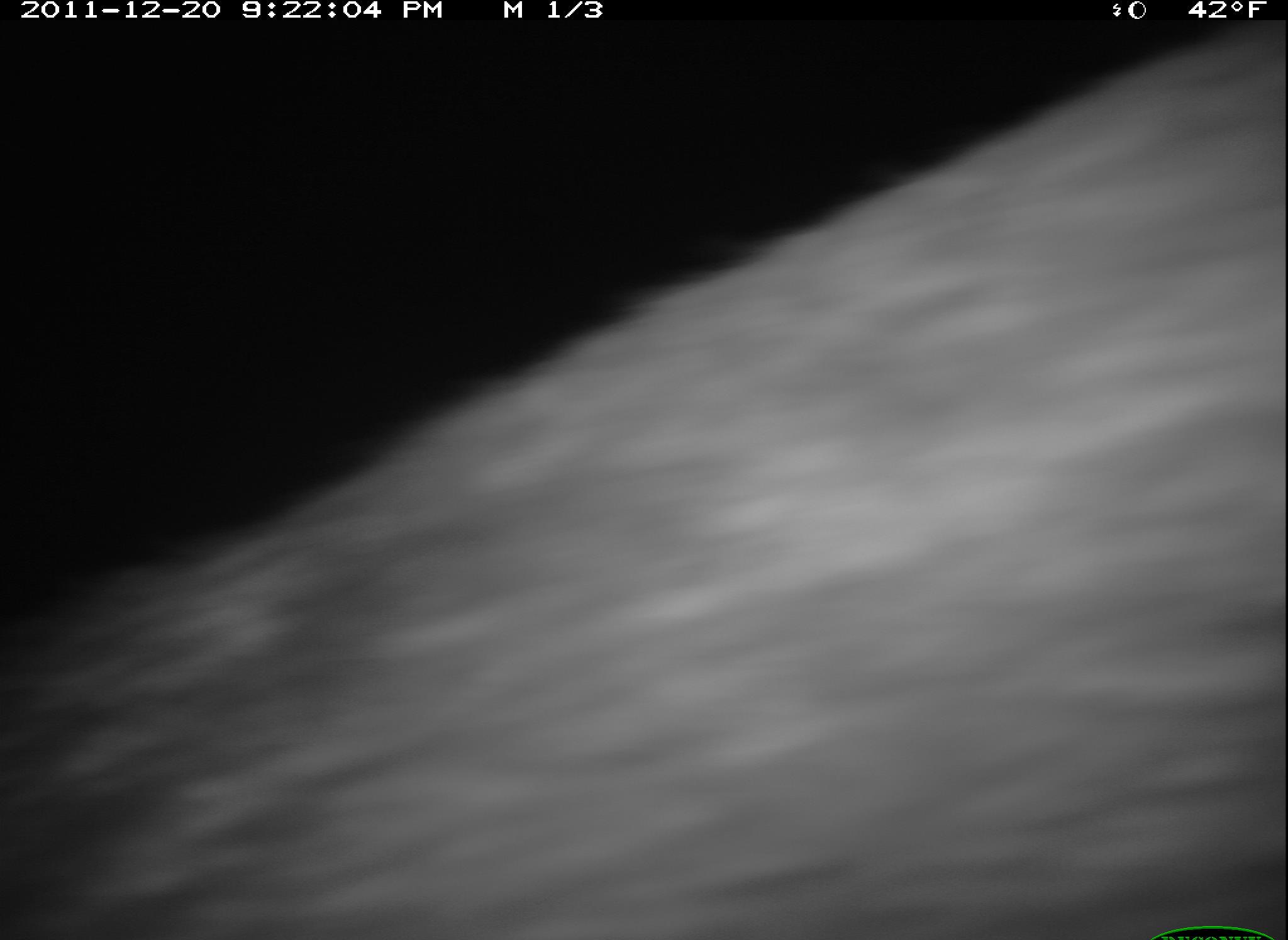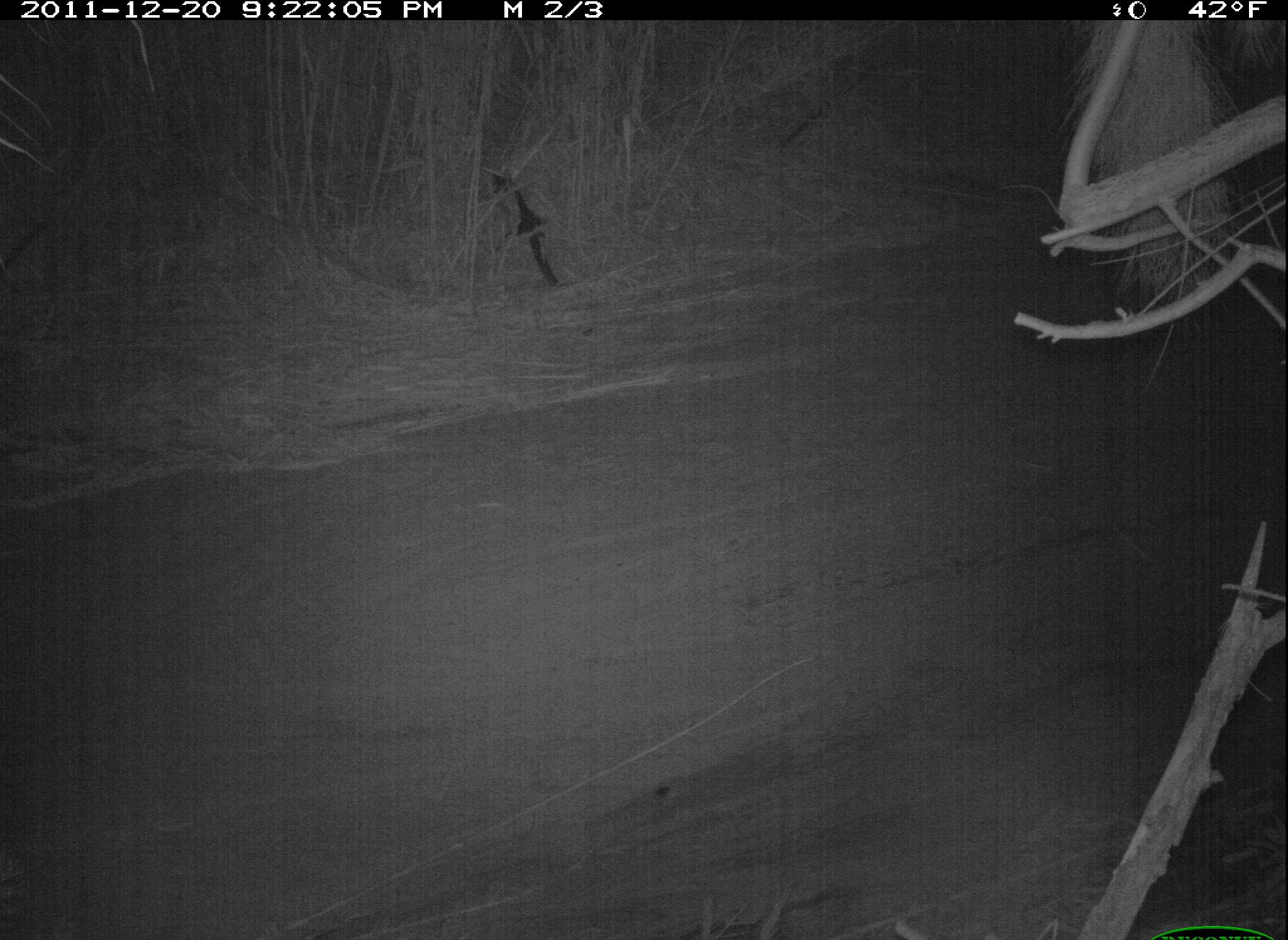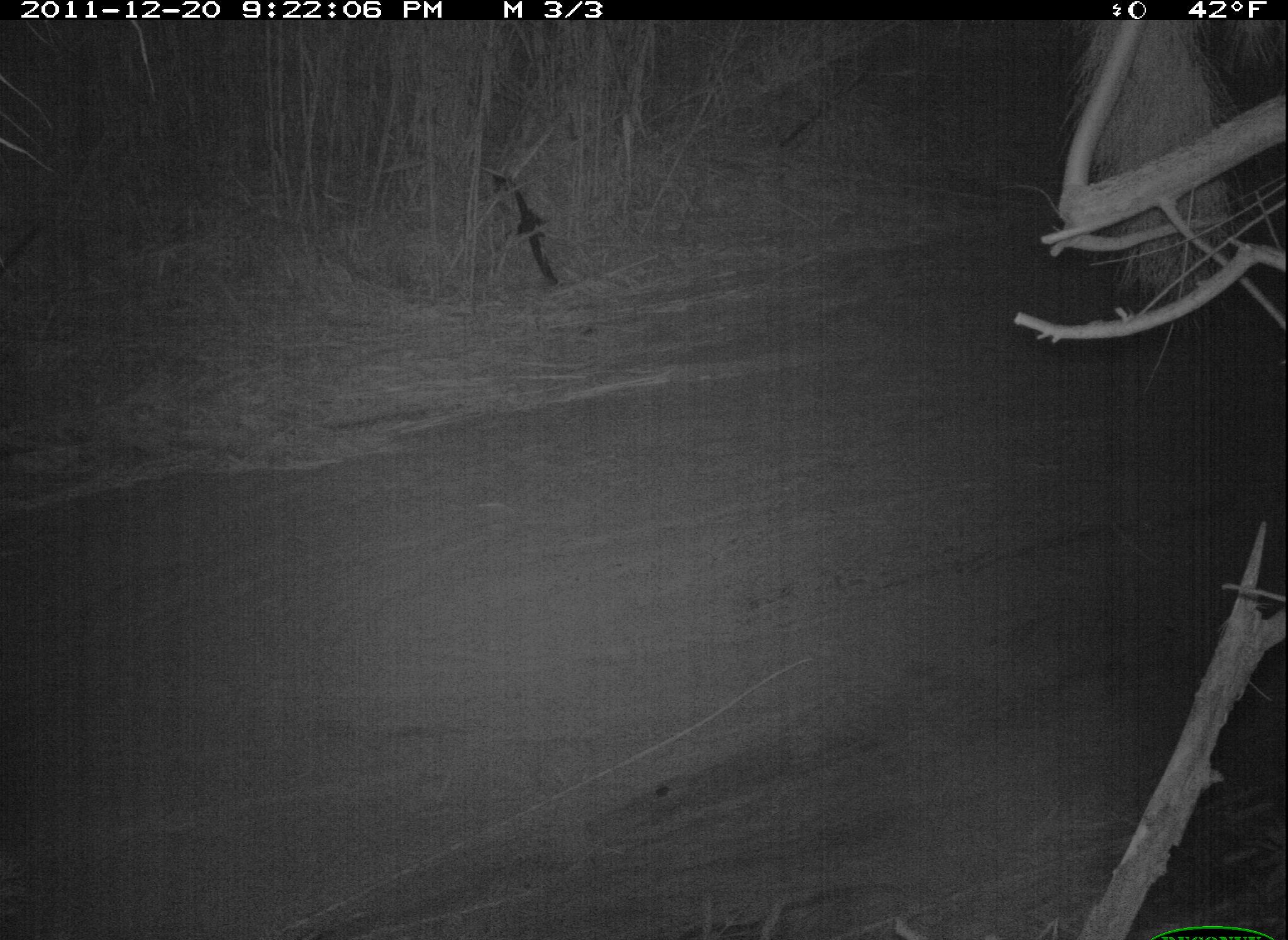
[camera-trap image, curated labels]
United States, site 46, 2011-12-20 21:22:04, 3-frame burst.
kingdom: Animalia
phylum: Chordata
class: Mammalia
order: Carnivora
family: Procyonidae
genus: Procyon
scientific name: Procyon lotor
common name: raccoon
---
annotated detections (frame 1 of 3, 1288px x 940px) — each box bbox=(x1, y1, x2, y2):
raccoon: bbox=(2, 10, 1288, 940)